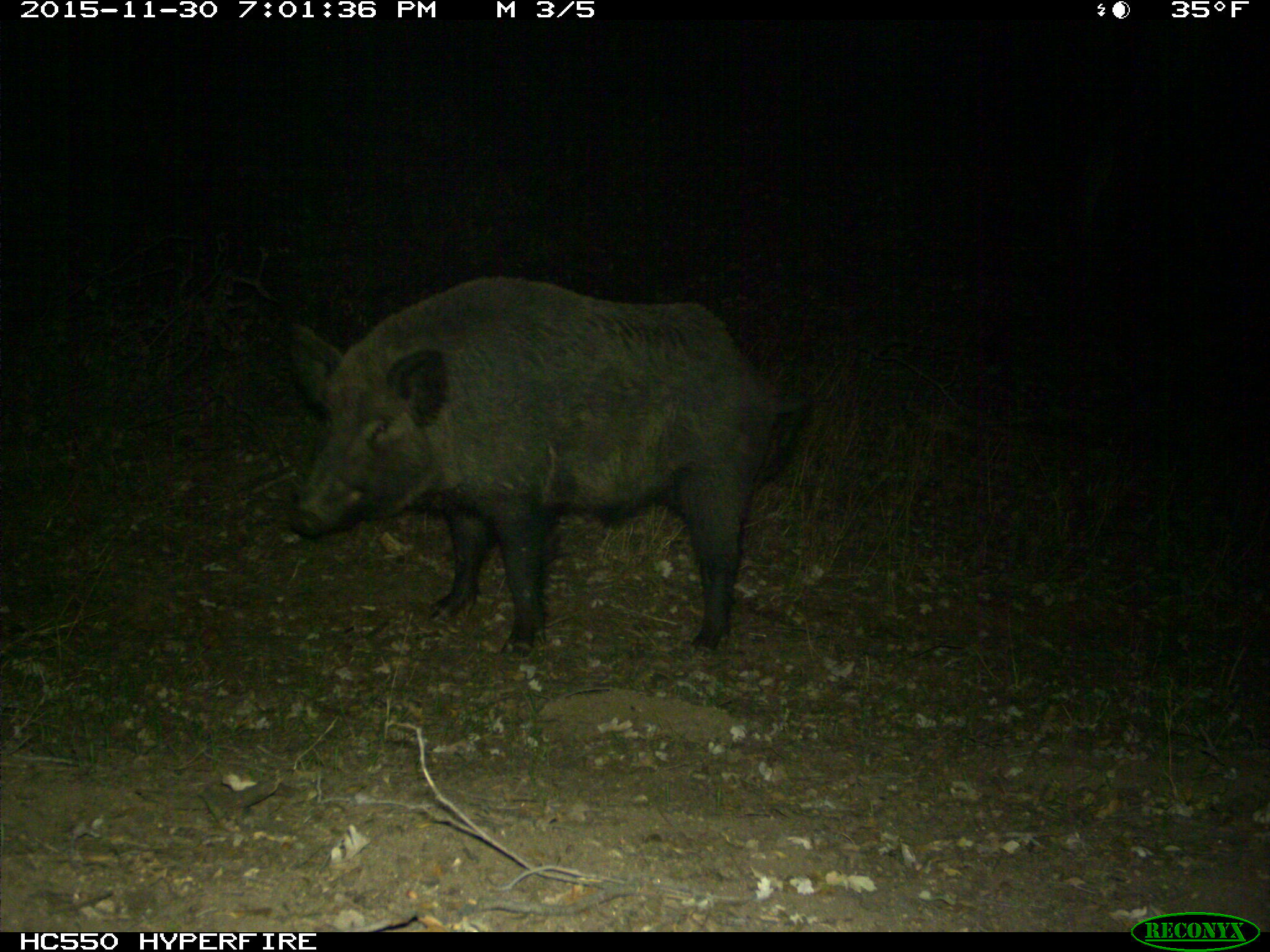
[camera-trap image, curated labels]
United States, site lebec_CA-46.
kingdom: Animalia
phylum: Chordata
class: Mammalia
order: Artiodactyla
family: Suidae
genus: Sus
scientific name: Sus scrofa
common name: wild boar